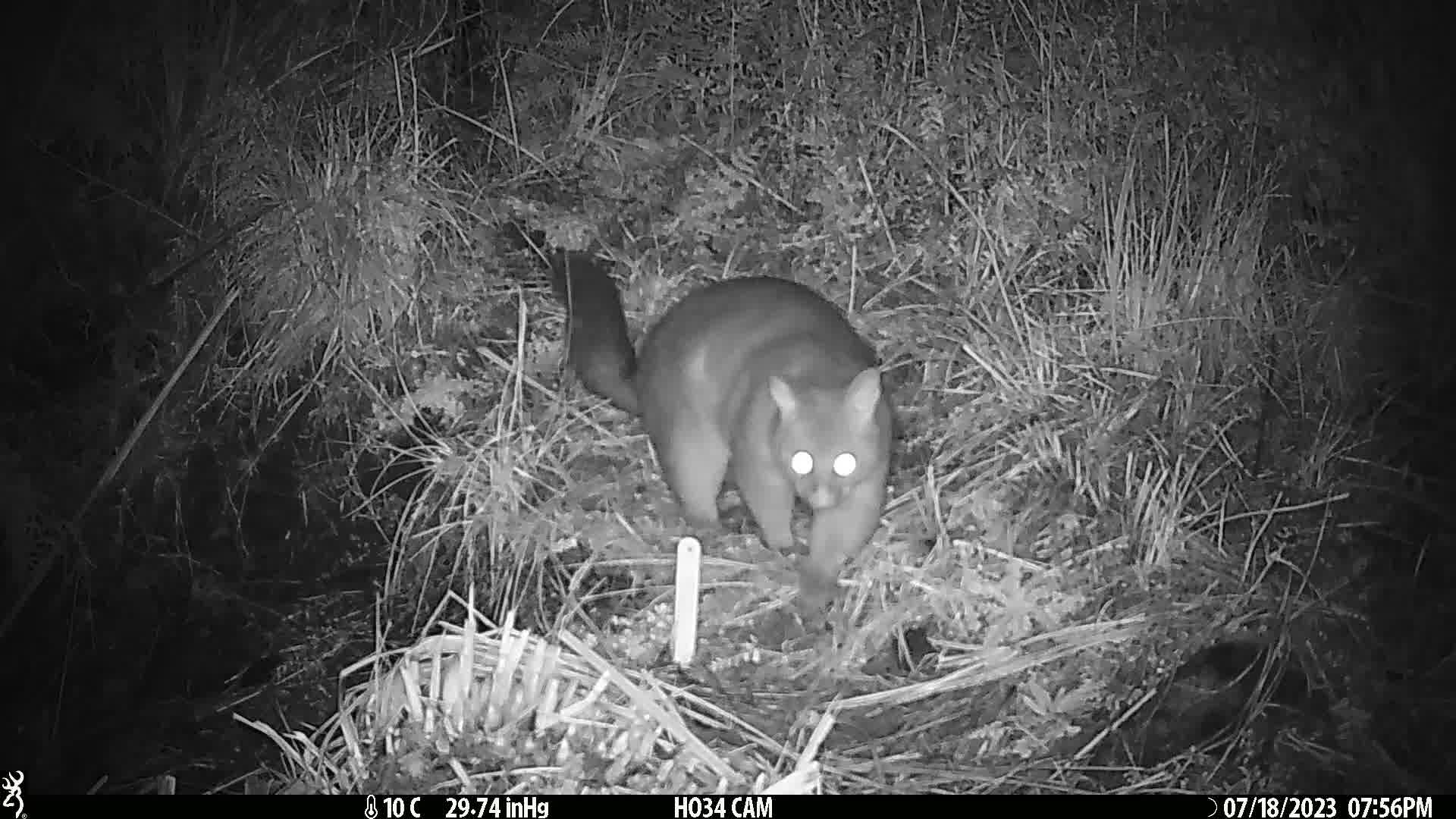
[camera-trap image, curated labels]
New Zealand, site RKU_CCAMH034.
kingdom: Animalia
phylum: Chordata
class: Mammalia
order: Diprotodontia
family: Phalangeridae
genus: Trichosurus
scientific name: Trichosurus vulpecula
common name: common brushtail possum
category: possum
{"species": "possum (common brushtail possum) (Trichosurus vulpecula)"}